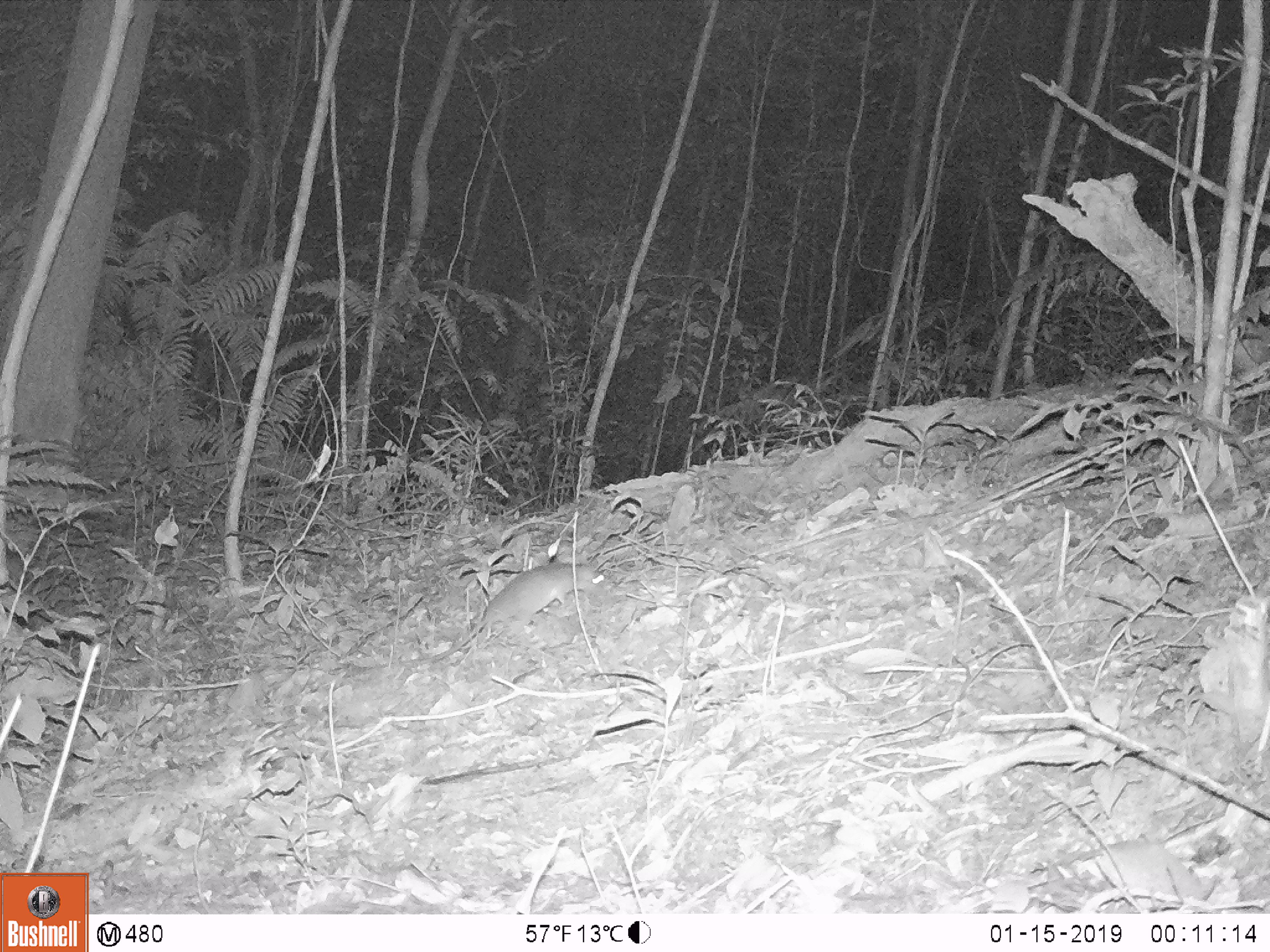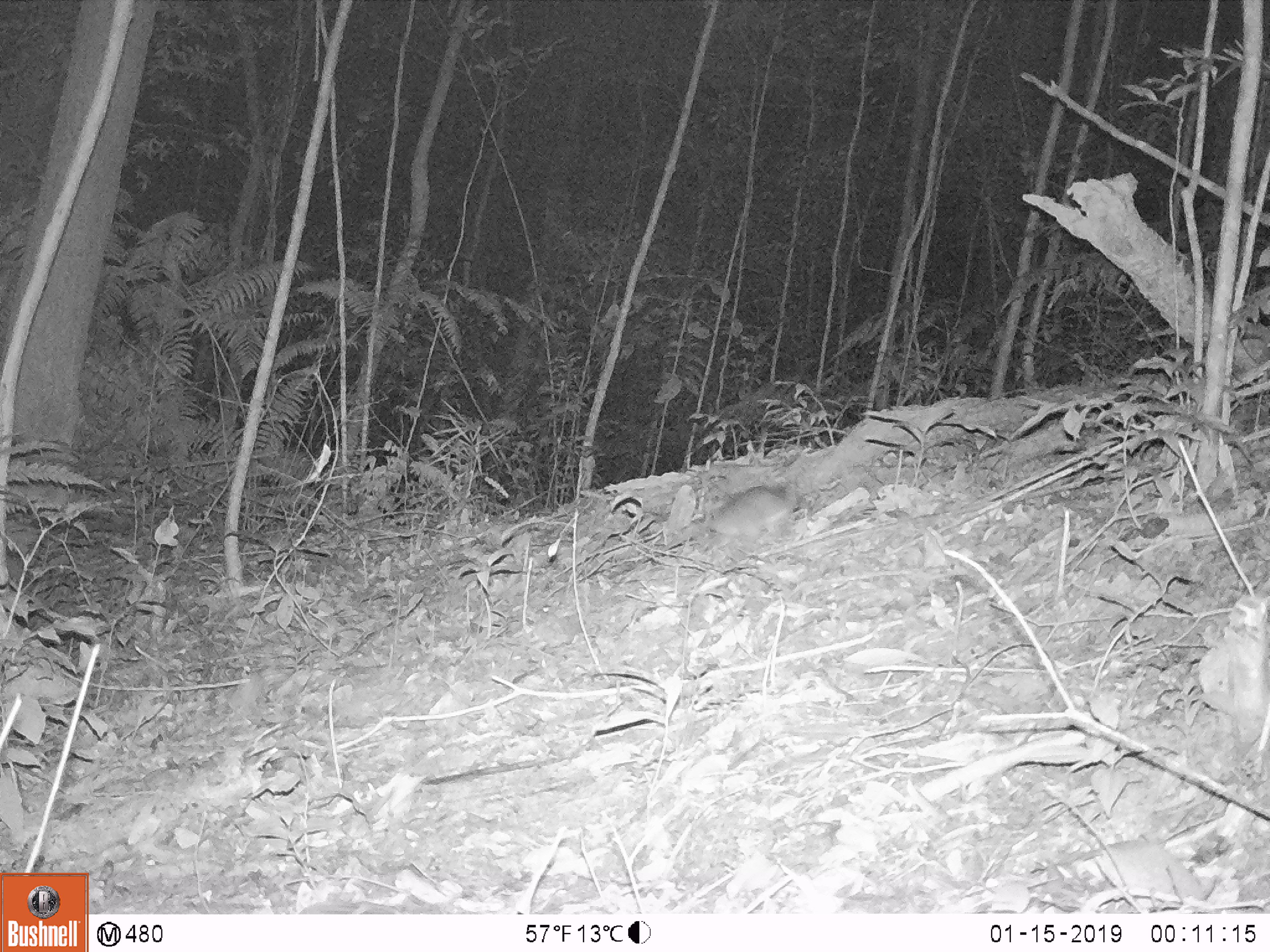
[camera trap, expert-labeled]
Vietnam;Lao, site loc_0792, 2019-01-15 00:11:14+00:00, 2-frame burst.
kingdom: Animalia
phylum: Chordata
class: Mammalia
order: Rodentia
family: Muridae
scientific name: Muridae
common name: old-world mice and rats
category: unidentified murid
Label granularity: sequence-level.